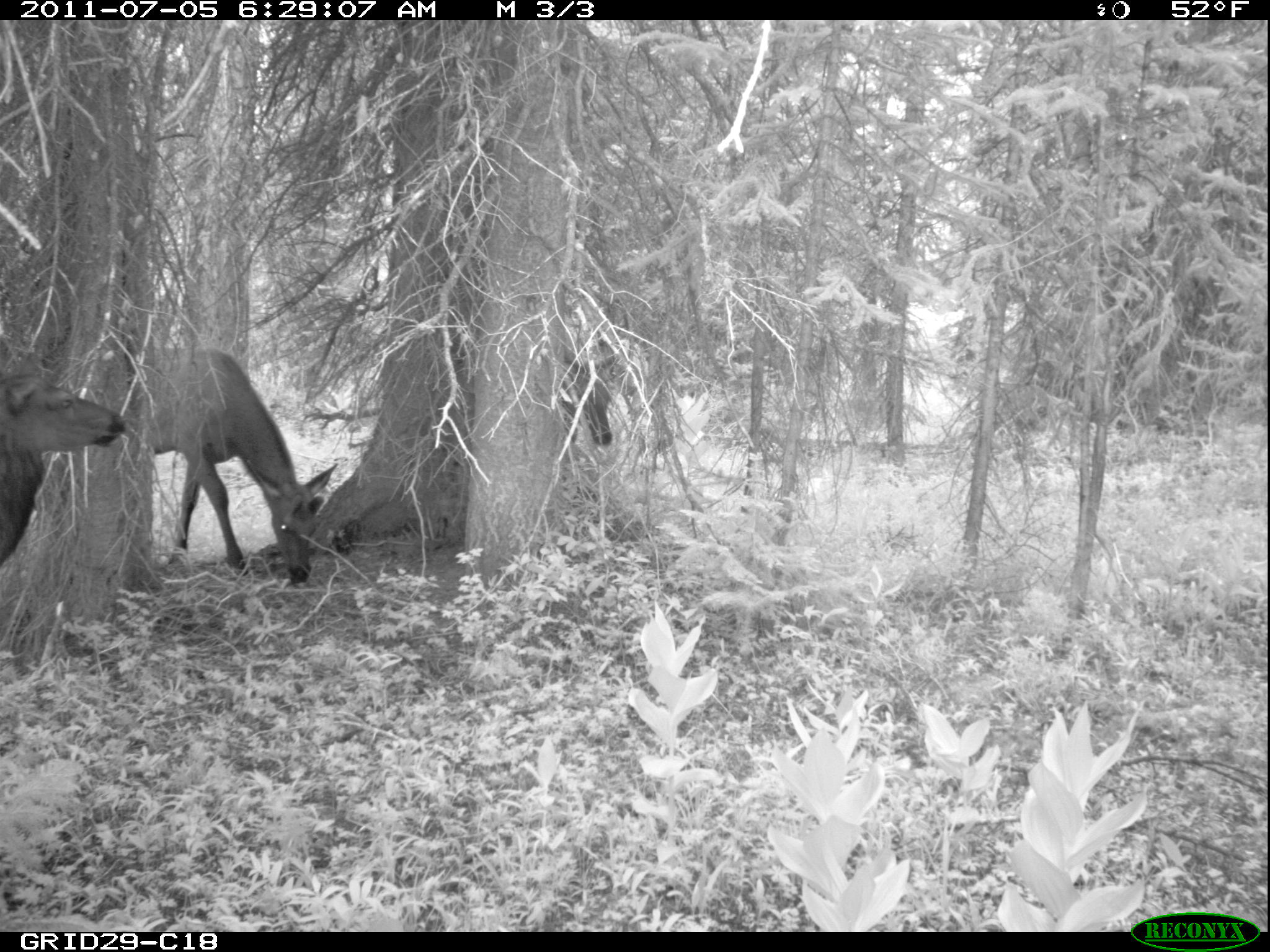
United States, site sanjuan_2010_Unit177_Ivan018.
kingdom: Animalia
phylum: Chordata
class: Mammalia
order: Artiodactyla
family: Cervidae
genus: Cervus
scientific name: Cervus elaphus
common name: red deer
Cervus elaphus (red deer).